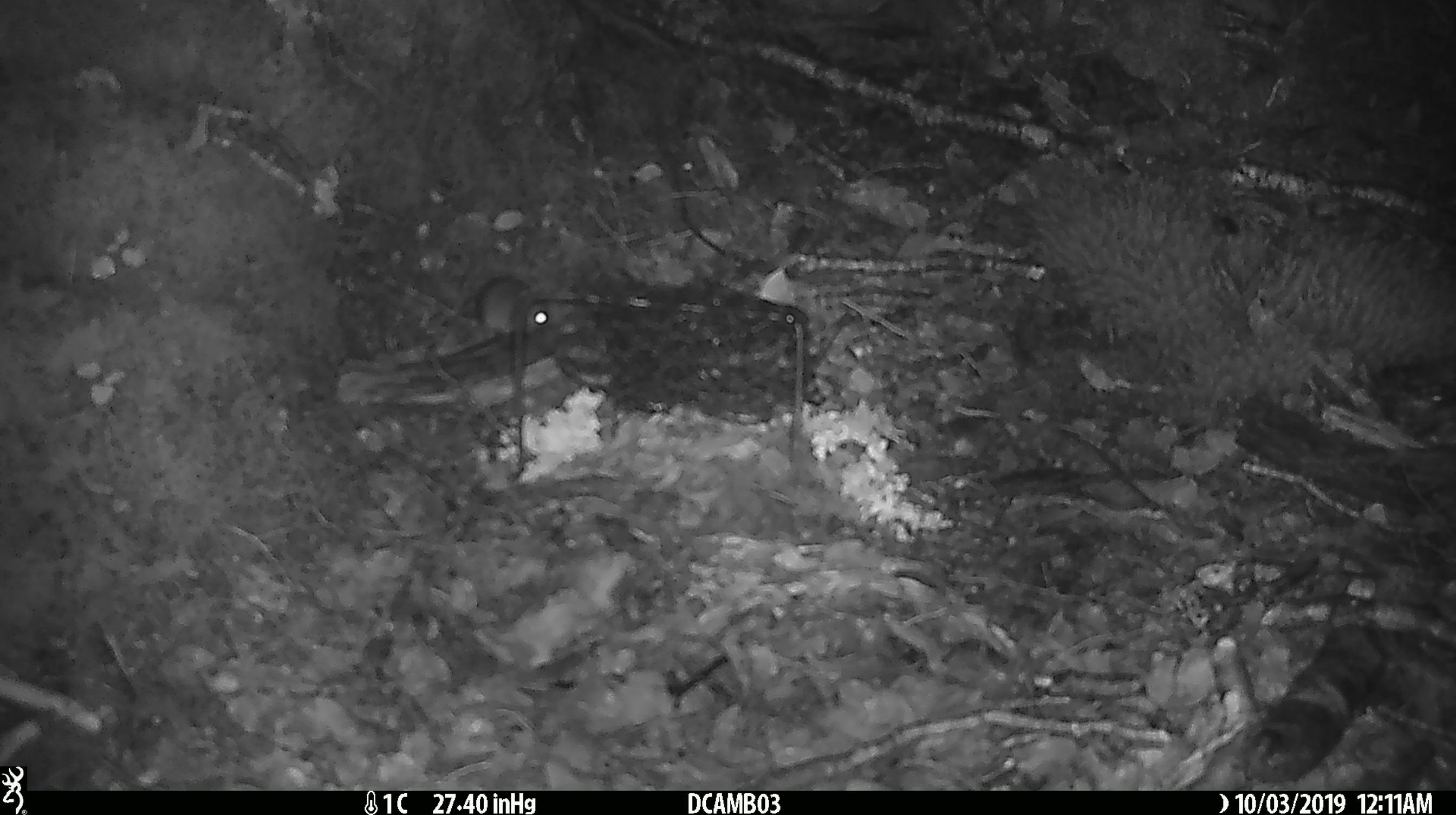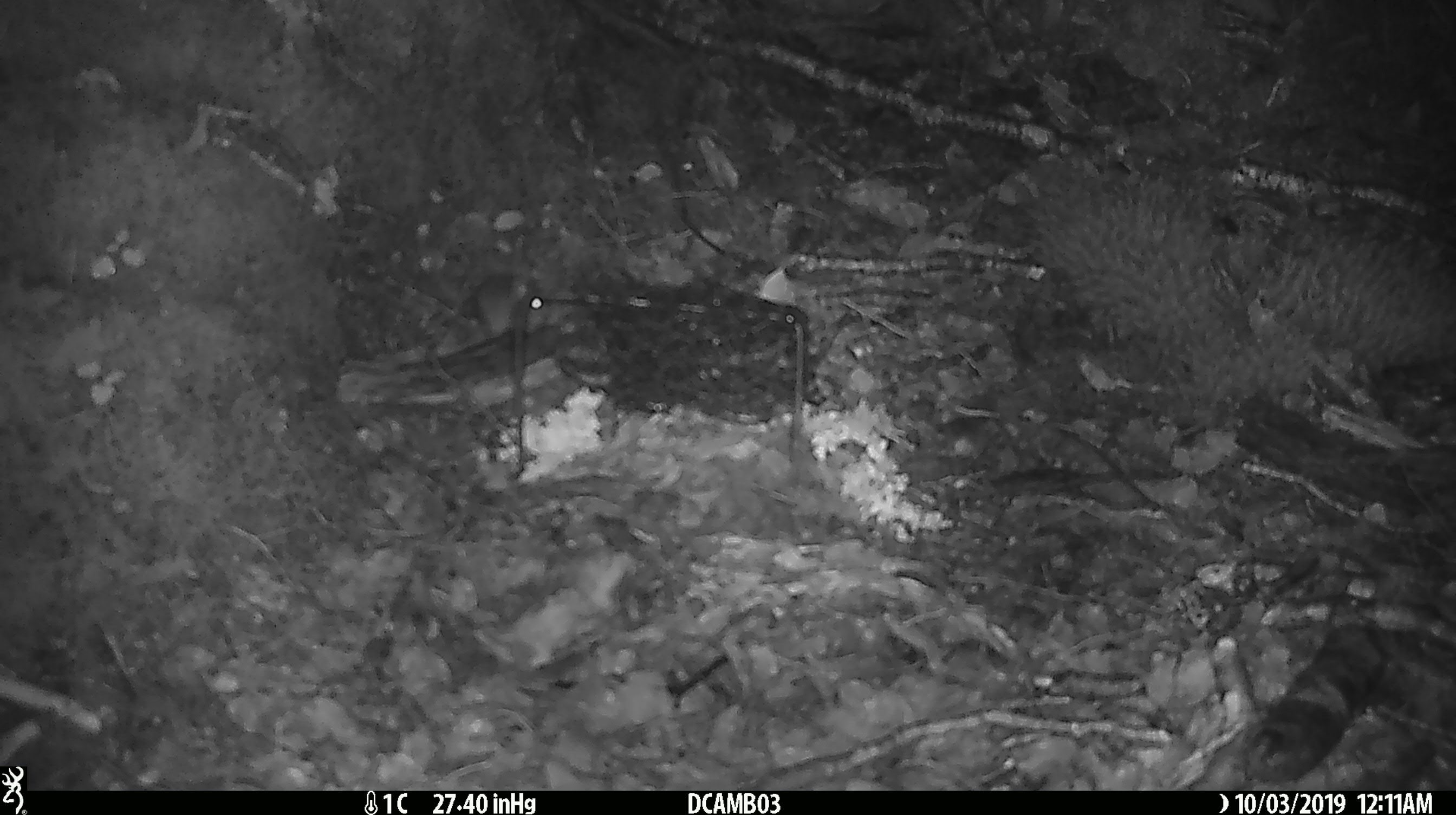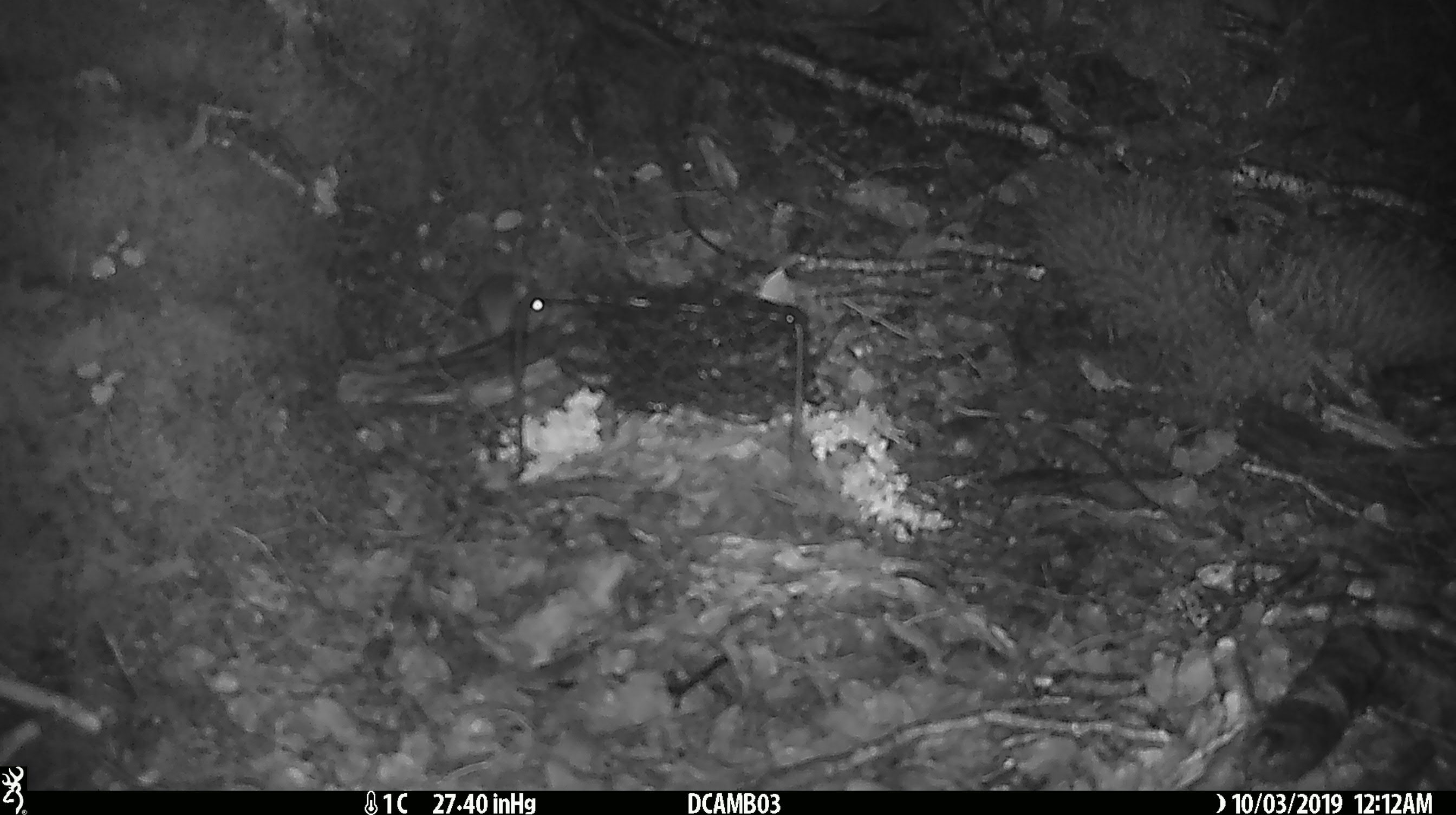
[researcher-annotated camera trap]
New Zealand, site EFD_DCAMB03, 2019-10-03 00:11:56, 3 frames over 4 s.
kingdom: Animalia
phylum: Chordata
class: Mammalia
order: Rodentia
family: Muridae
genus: Mus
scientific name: Mus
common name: mouse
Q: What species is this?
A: Mouse (Mus).